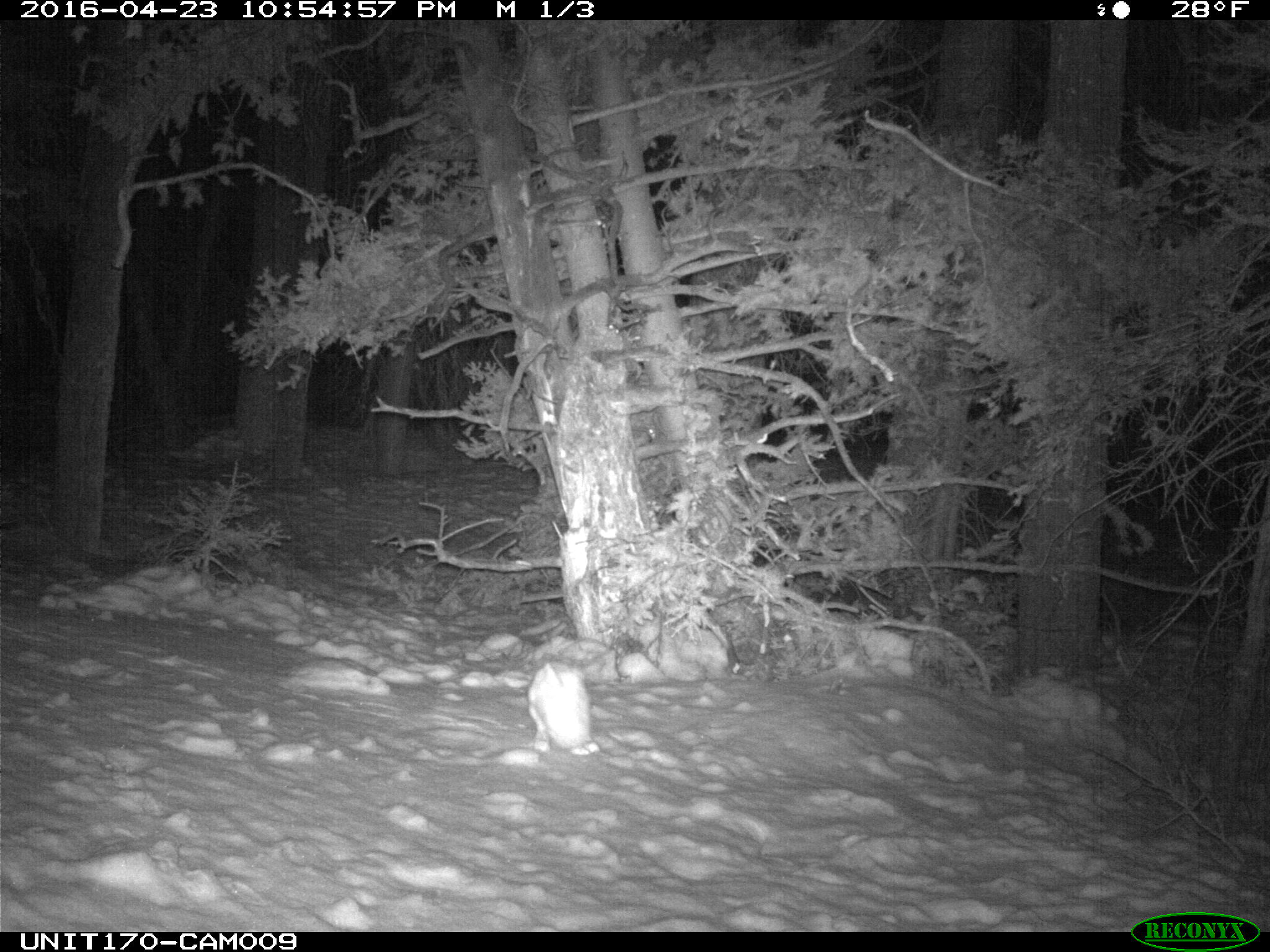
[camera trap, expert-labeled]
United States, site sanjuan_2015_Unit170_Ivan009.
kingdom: Animalia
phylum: Chordata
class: Mammalia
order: Lagomorpha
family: Leporidae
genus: Lepus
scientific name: Lepus americanus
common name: snowshoe hare